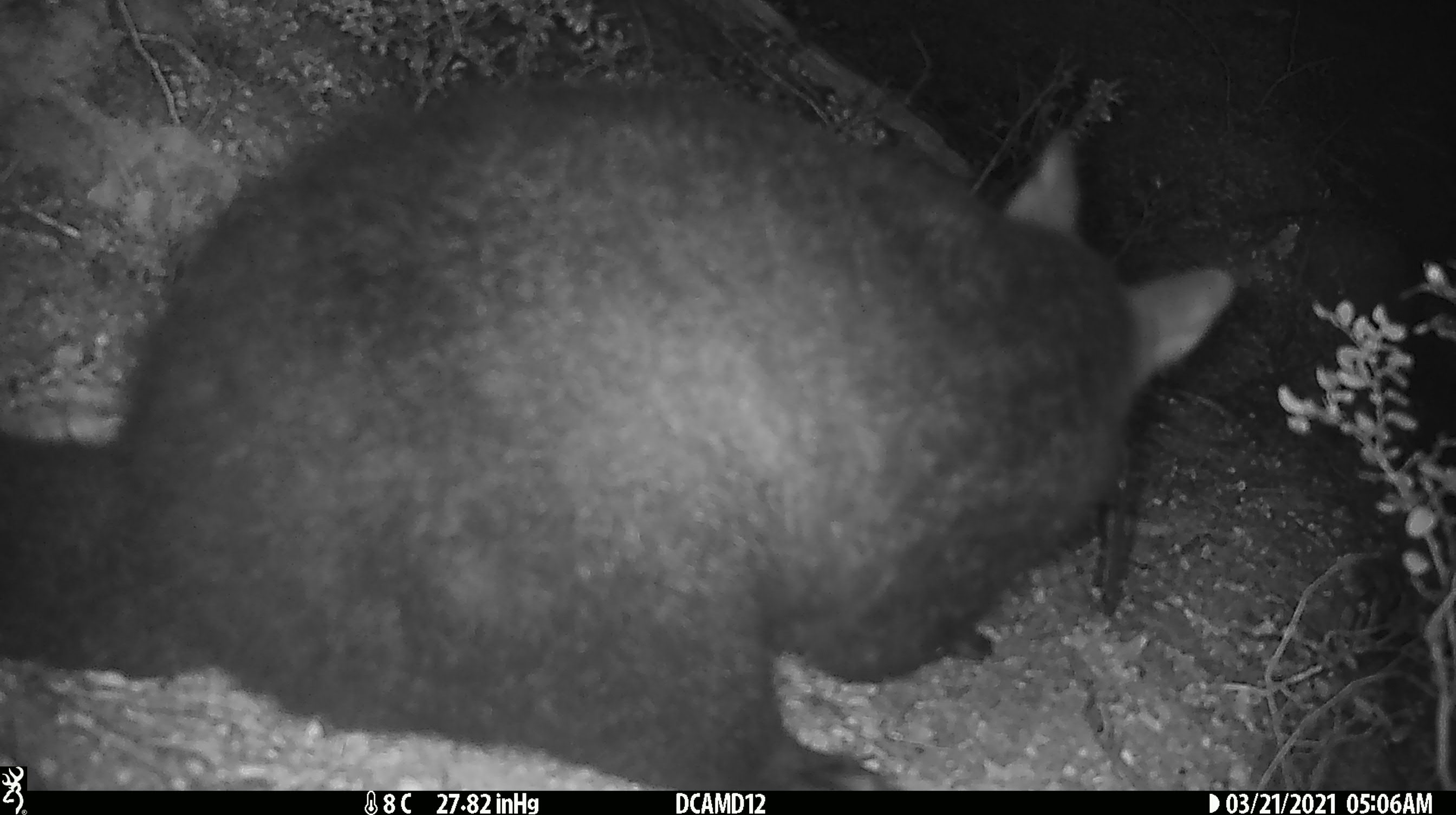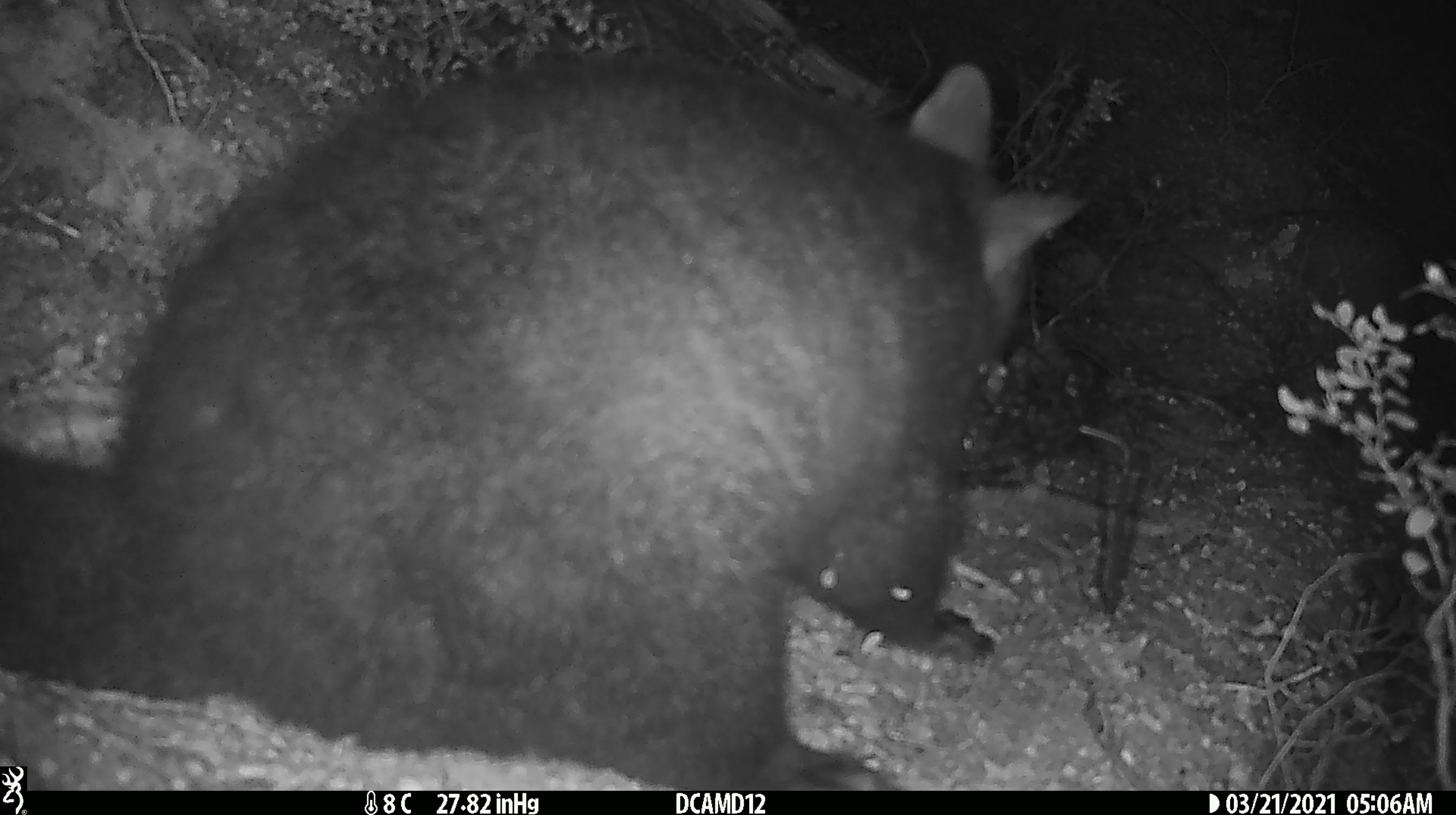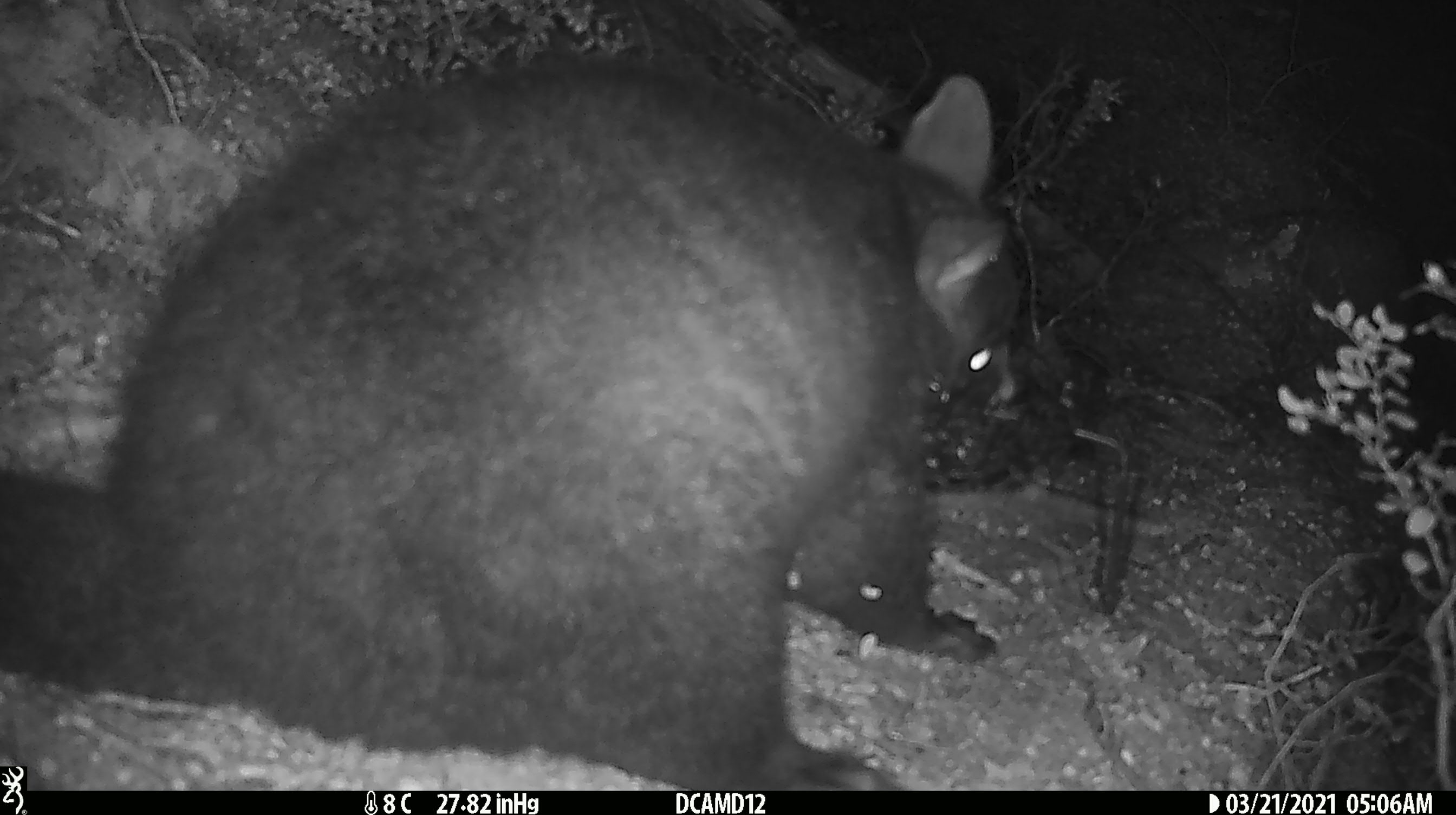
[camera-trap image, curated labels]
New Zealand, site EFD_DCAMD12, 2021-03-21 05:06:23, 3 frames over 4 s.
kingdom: Animalia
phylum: Chordata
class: Mammalia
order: Diprotodontia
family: Phalangeridae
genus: Trichosurus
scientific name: Trichosurus vulpecula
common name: common brushtail possum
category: possum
Possum (common brushtail possum) (Trichosurus vulpecula).